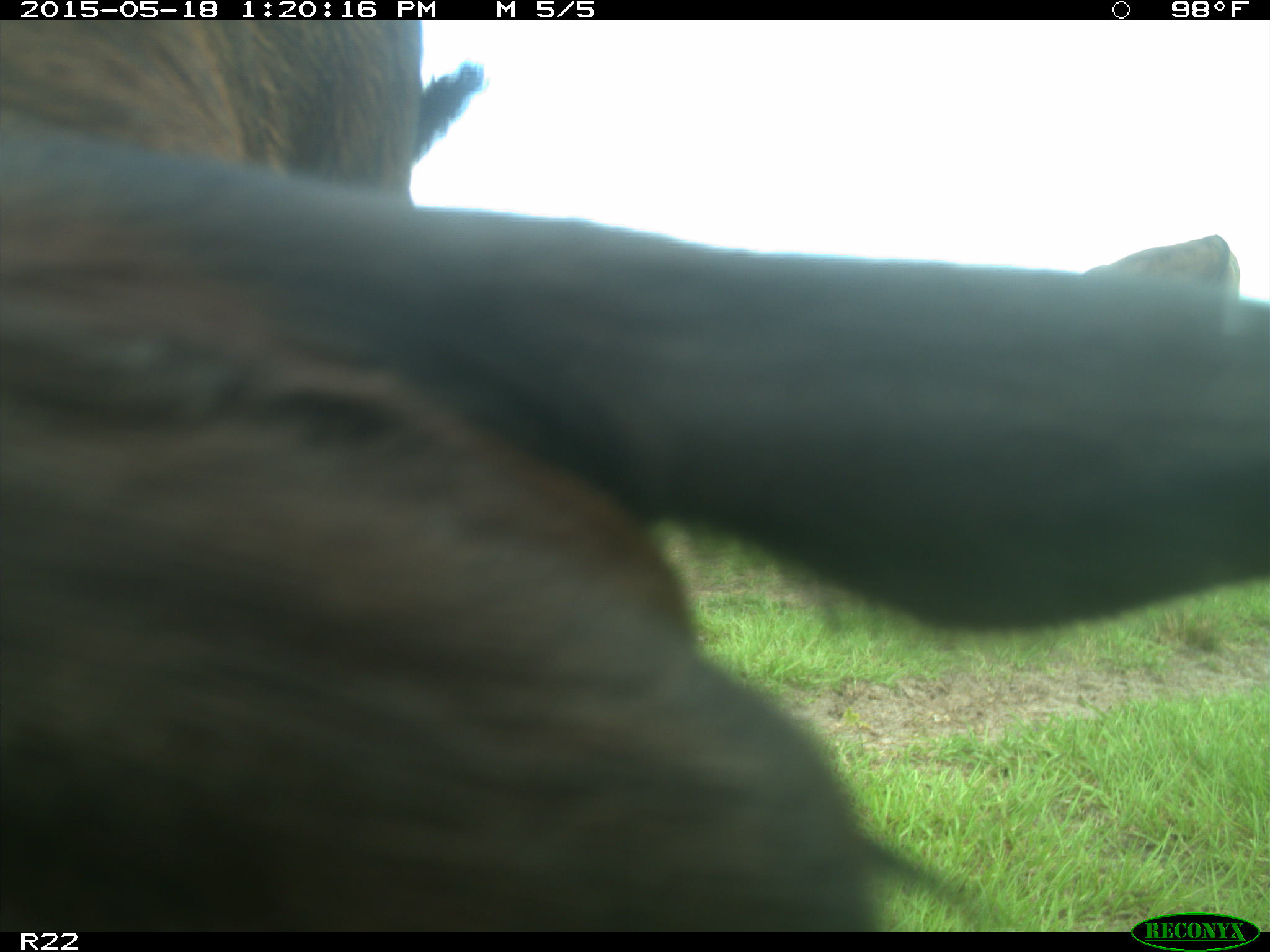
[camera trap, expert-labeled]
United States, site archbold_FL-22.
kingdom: Animalia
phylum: Chordata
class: Mammalia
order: Artiodactyla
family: Bovidae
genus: Bos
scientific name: Bos taurus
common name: domestic cow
Bos taurus (domestic cow).